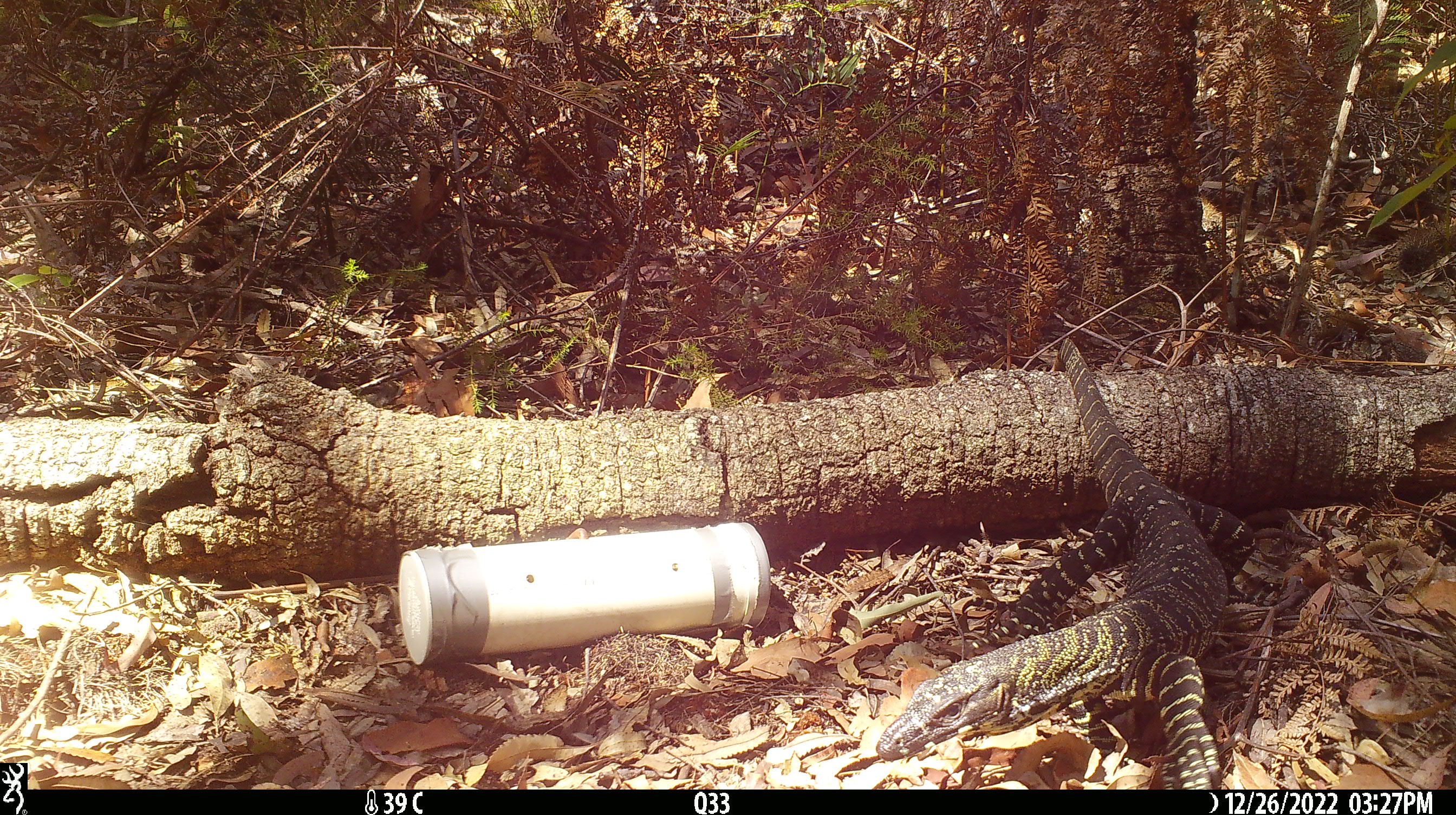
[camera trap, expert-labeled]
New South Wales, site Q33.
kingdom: Animalia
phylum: Chordata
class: Reptilia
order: Squamata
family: Varanidae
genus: Varanus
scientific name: Varanus varius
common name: lace monitor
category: goanna